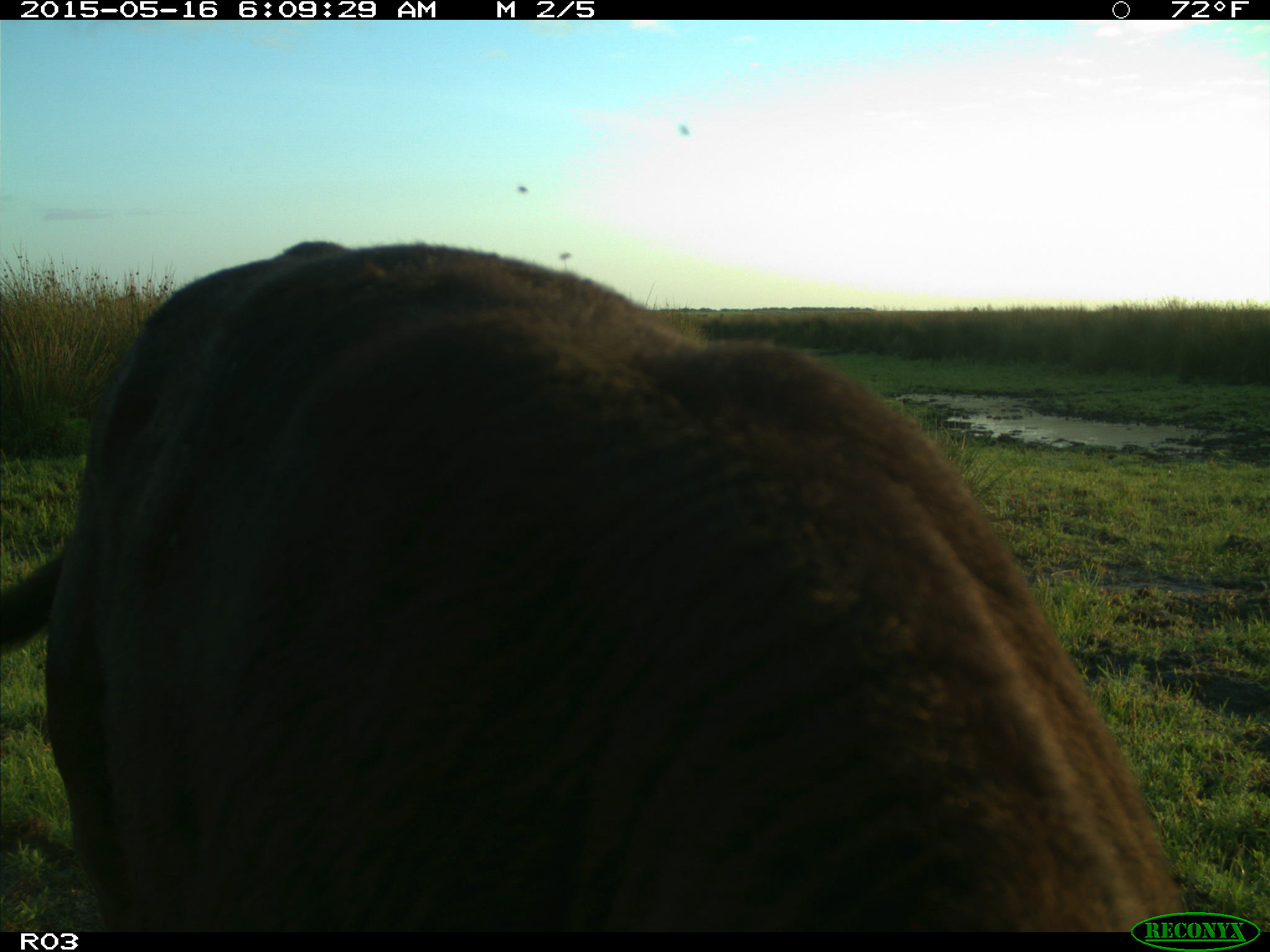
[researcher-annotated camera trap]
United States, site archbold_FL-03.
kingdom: Animalia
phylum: Chordata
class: Mammalia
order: Artiodactyla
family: Bovidae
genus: Bos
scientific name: Bos taurus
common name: domestic cow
Bos taurus (domestic cow).